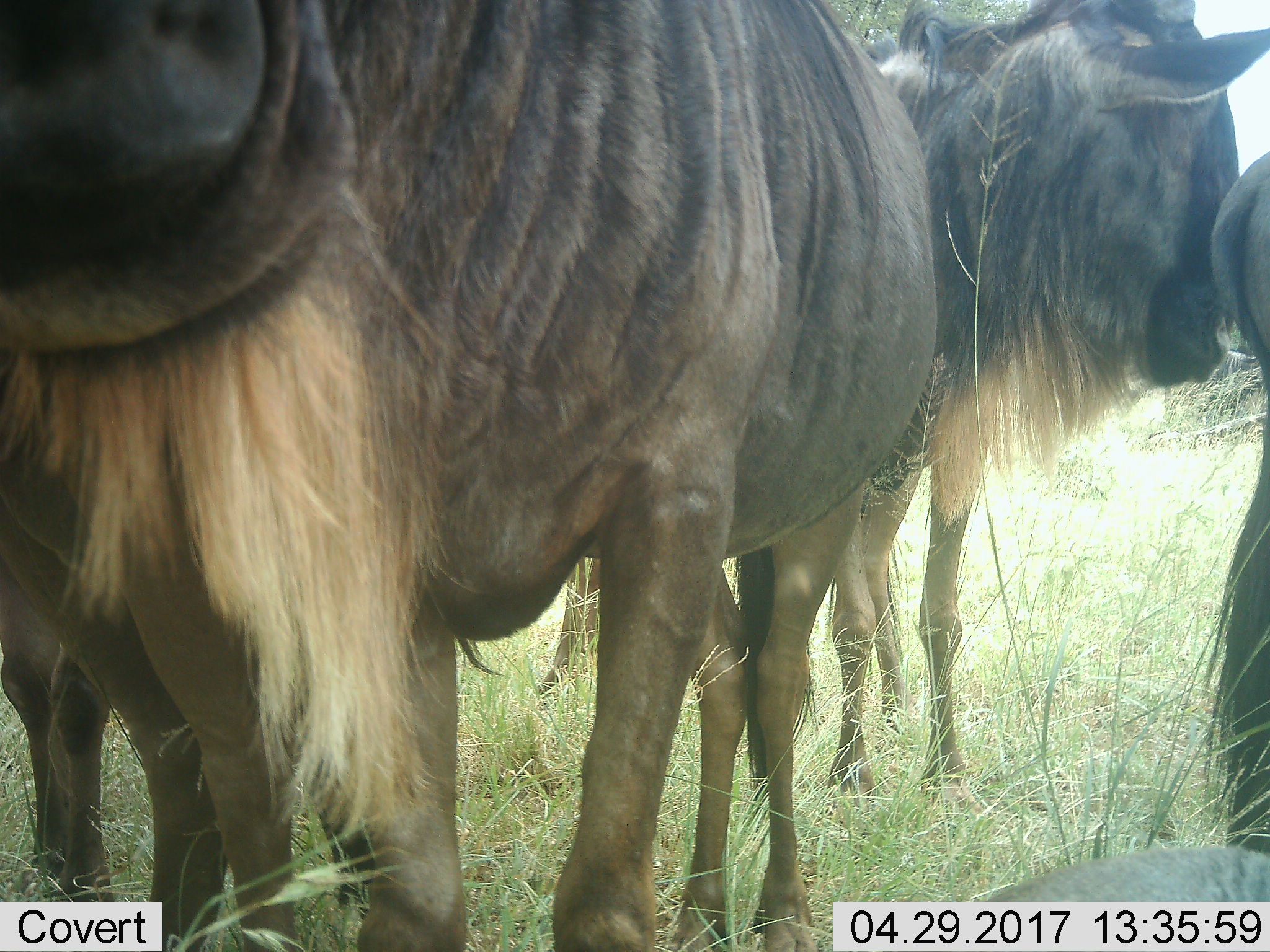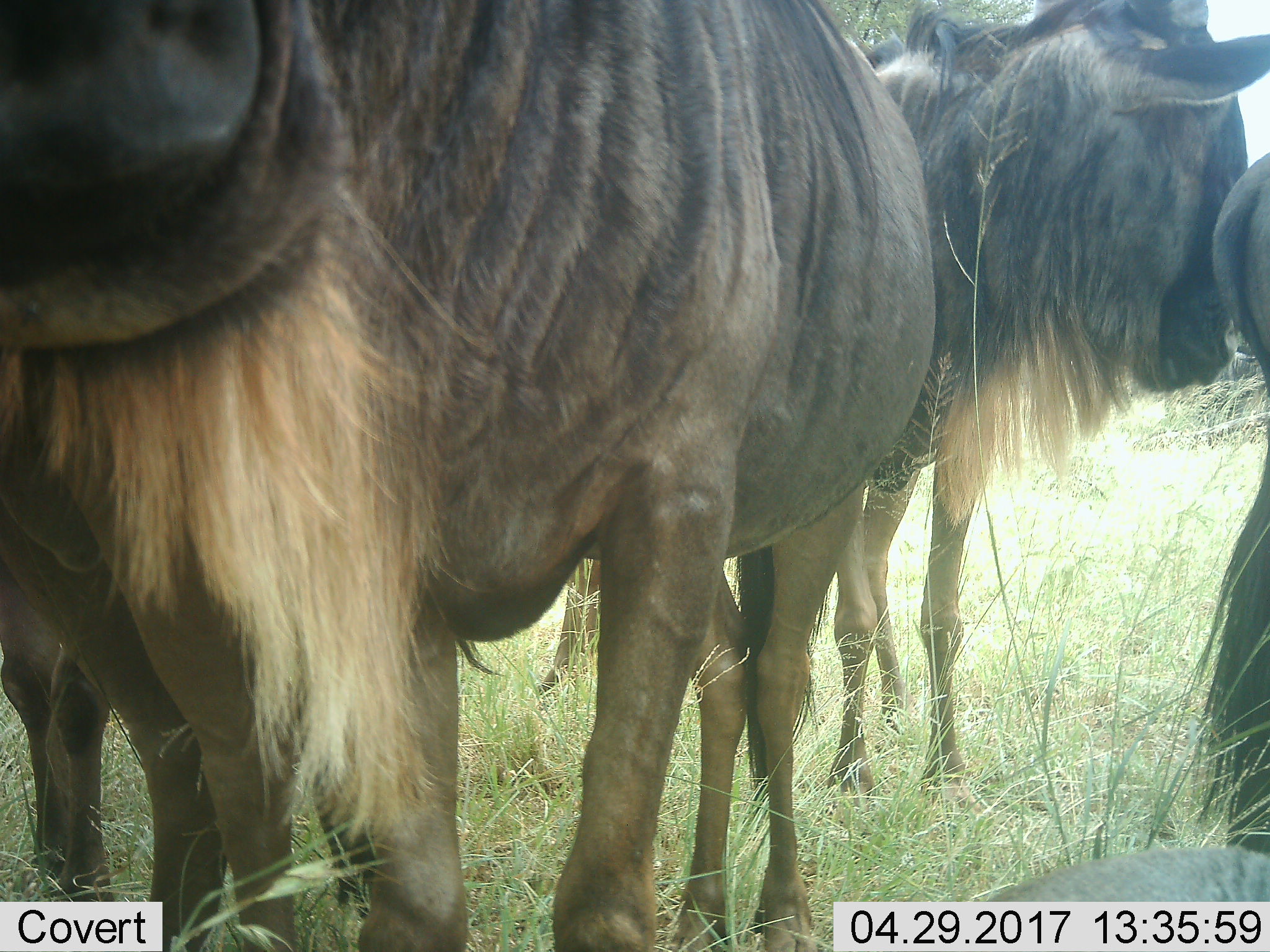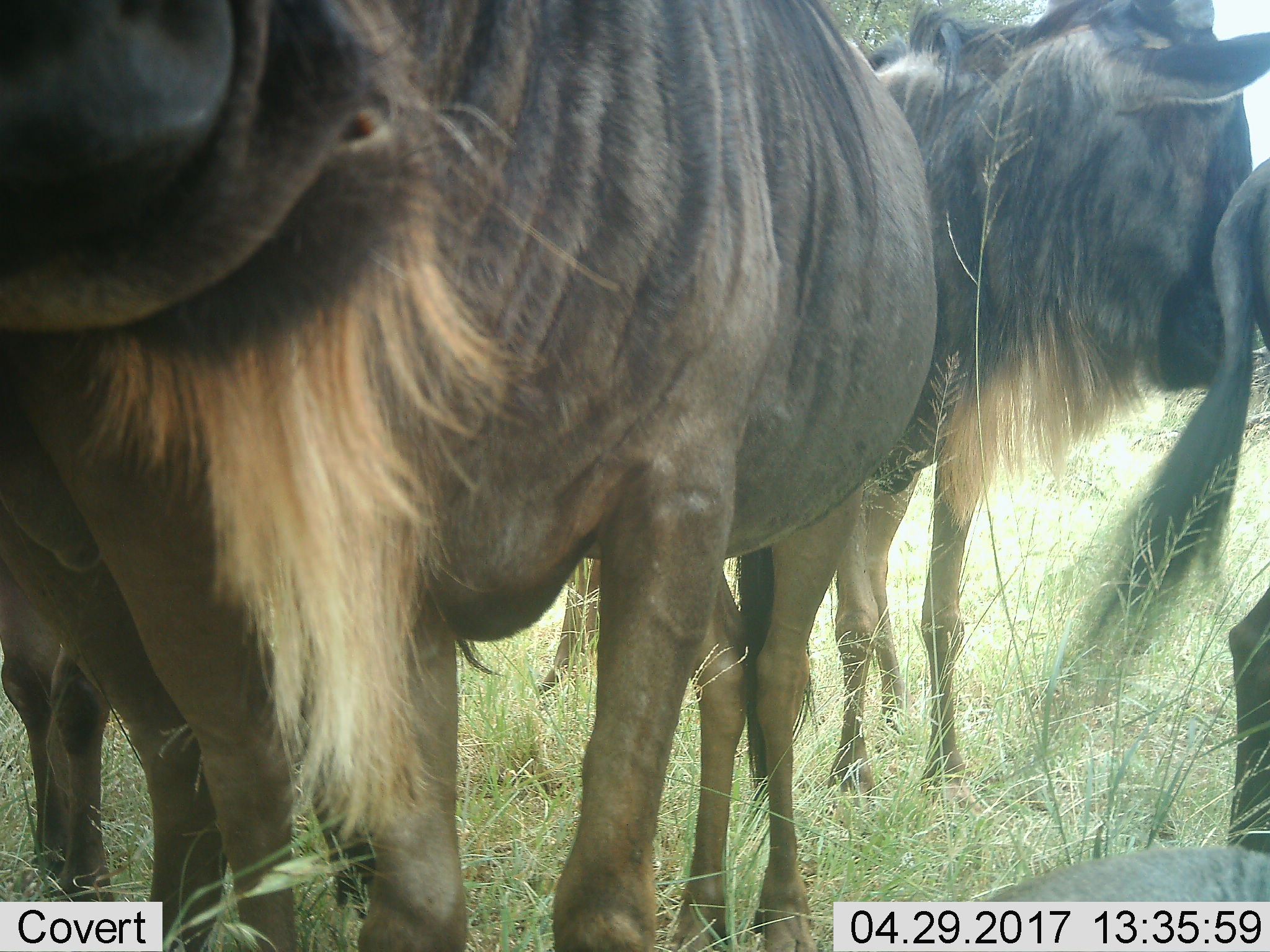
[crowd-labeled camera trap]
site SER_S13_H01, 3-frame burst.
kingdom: Animalia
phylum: Chordata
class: Mammalia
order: Artiodactyla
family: Bovidae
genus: Connochaetes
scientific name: Connochaetes taurinus taurinus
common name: blue wildebeest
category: wildebeestblue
Wildebeestblue (blue wildebeest) (Connochaetes taurinus taurinus), count 4. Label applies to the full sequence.